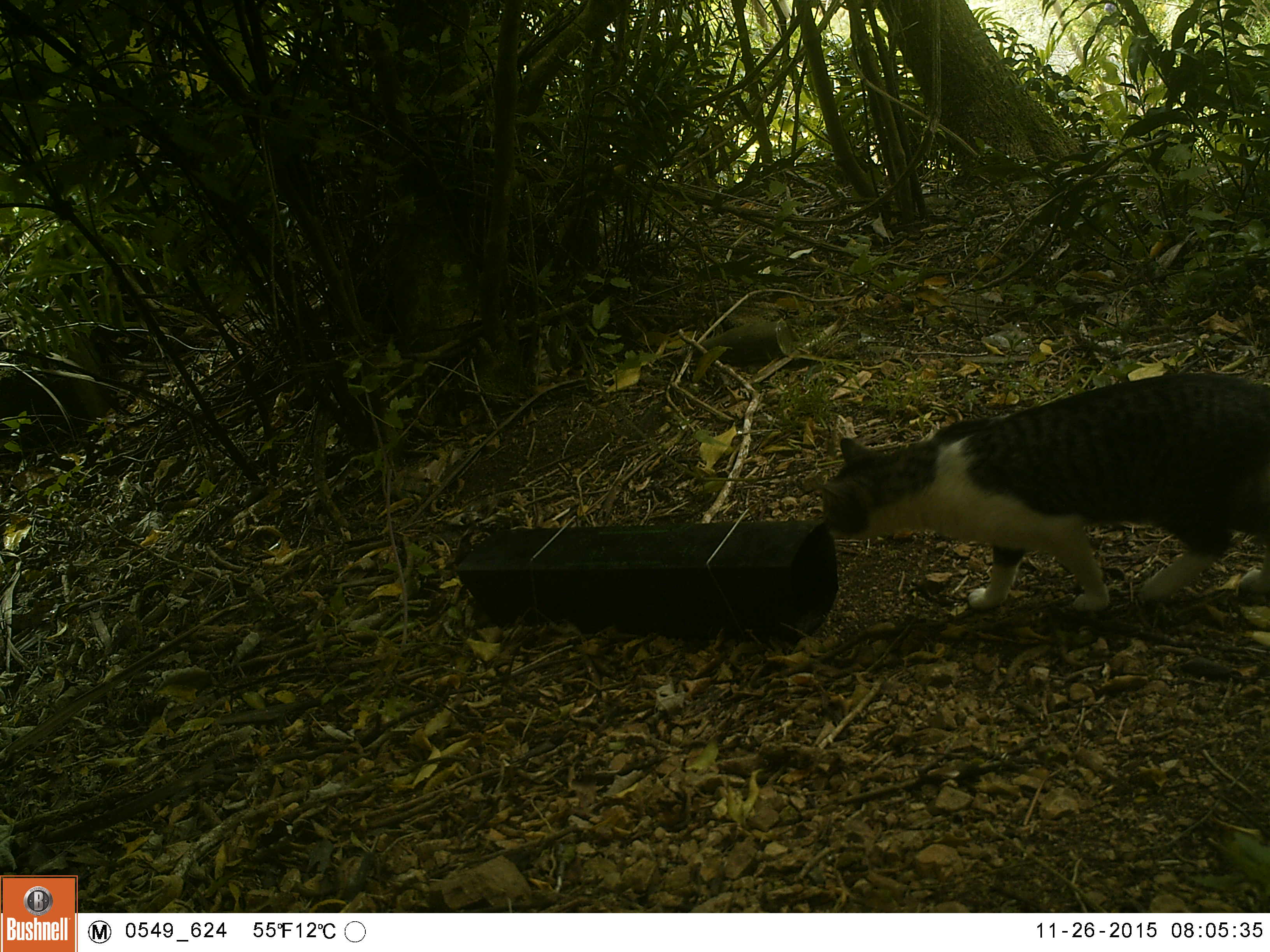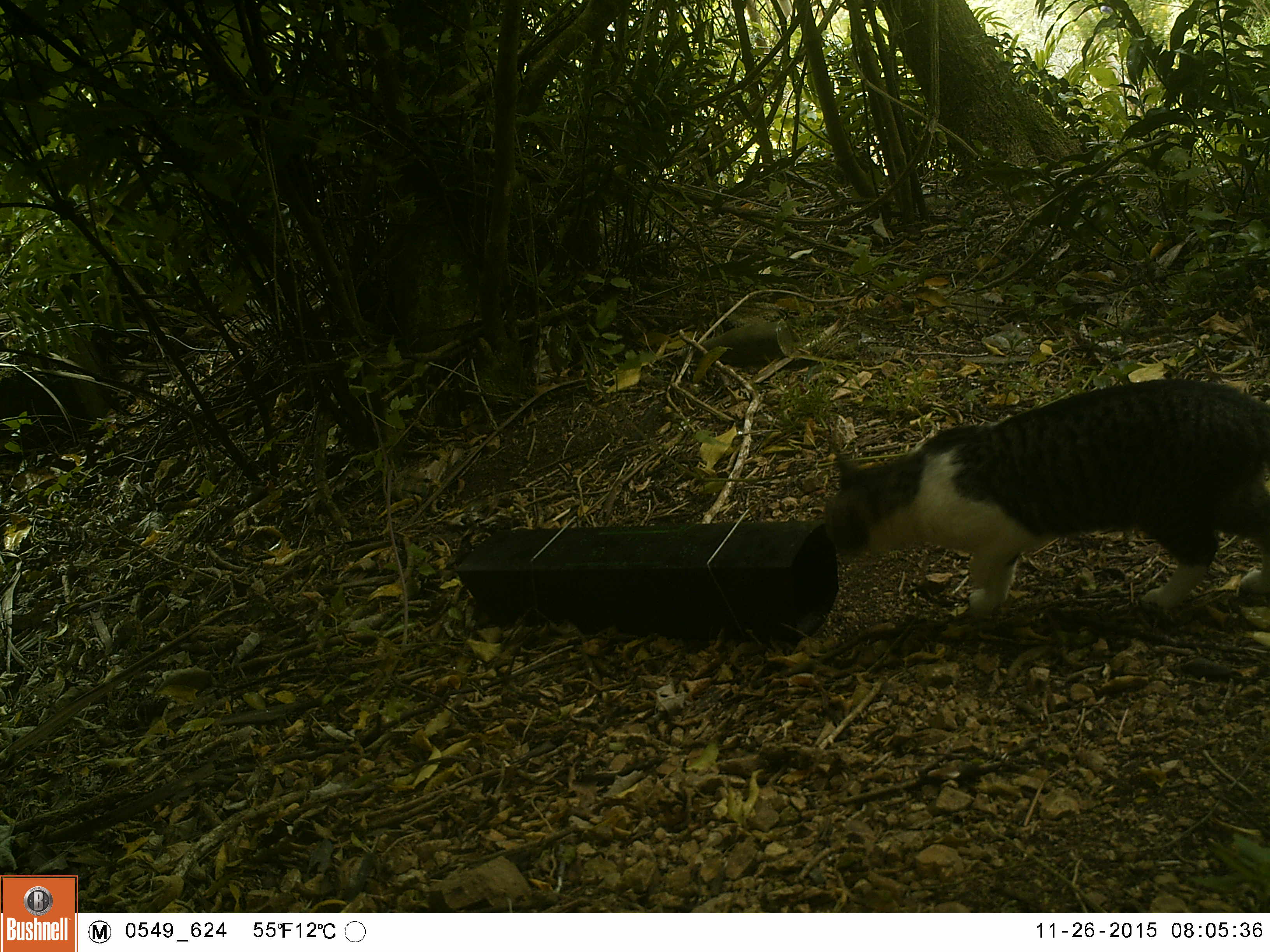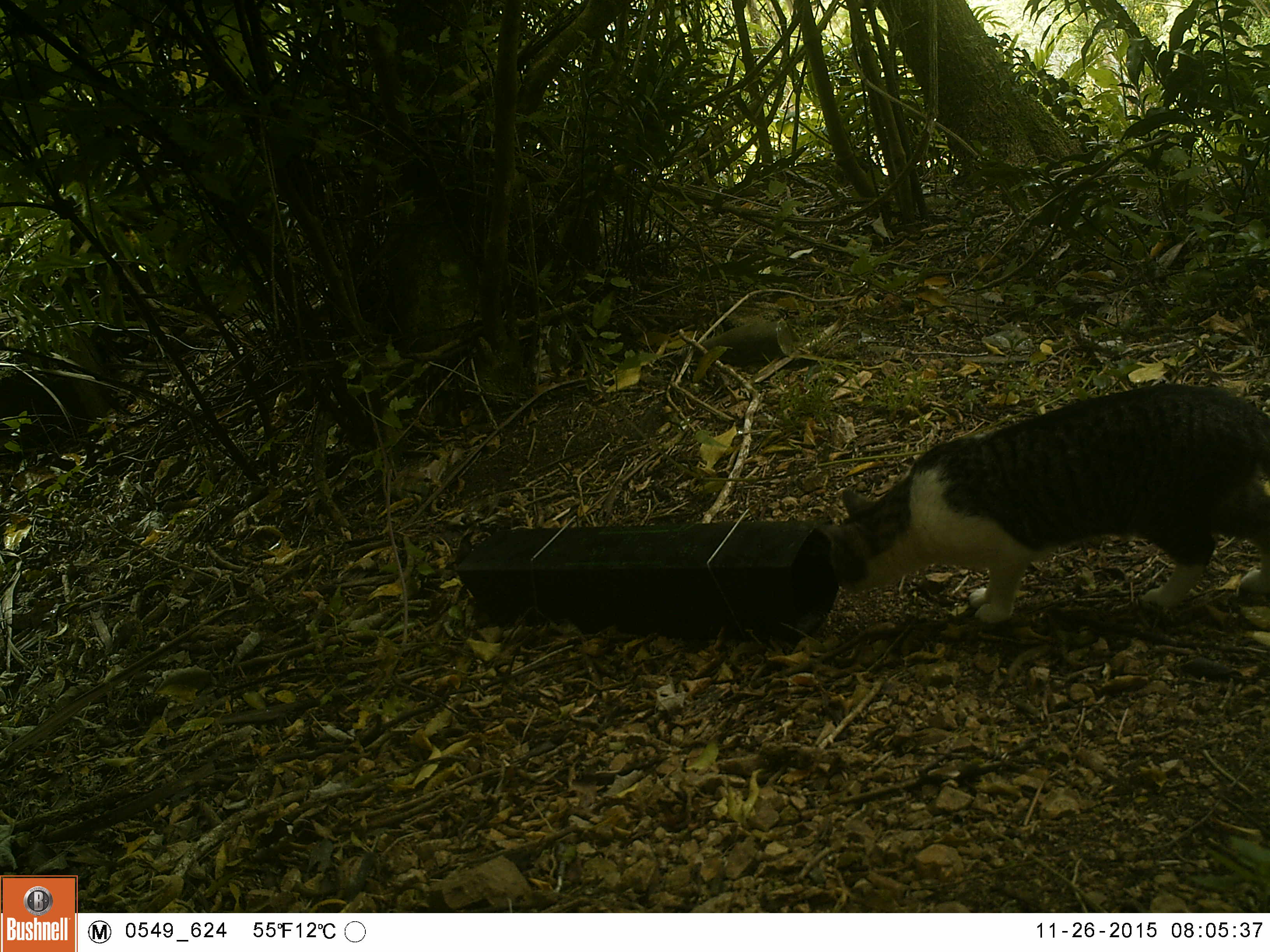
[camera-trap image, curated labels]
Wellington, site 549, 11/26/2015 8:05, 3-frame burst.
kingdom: Animalia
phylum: Chordata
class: Mammalia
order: Carnivora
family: Felidae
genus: Felis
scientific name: Felis catus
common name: cat